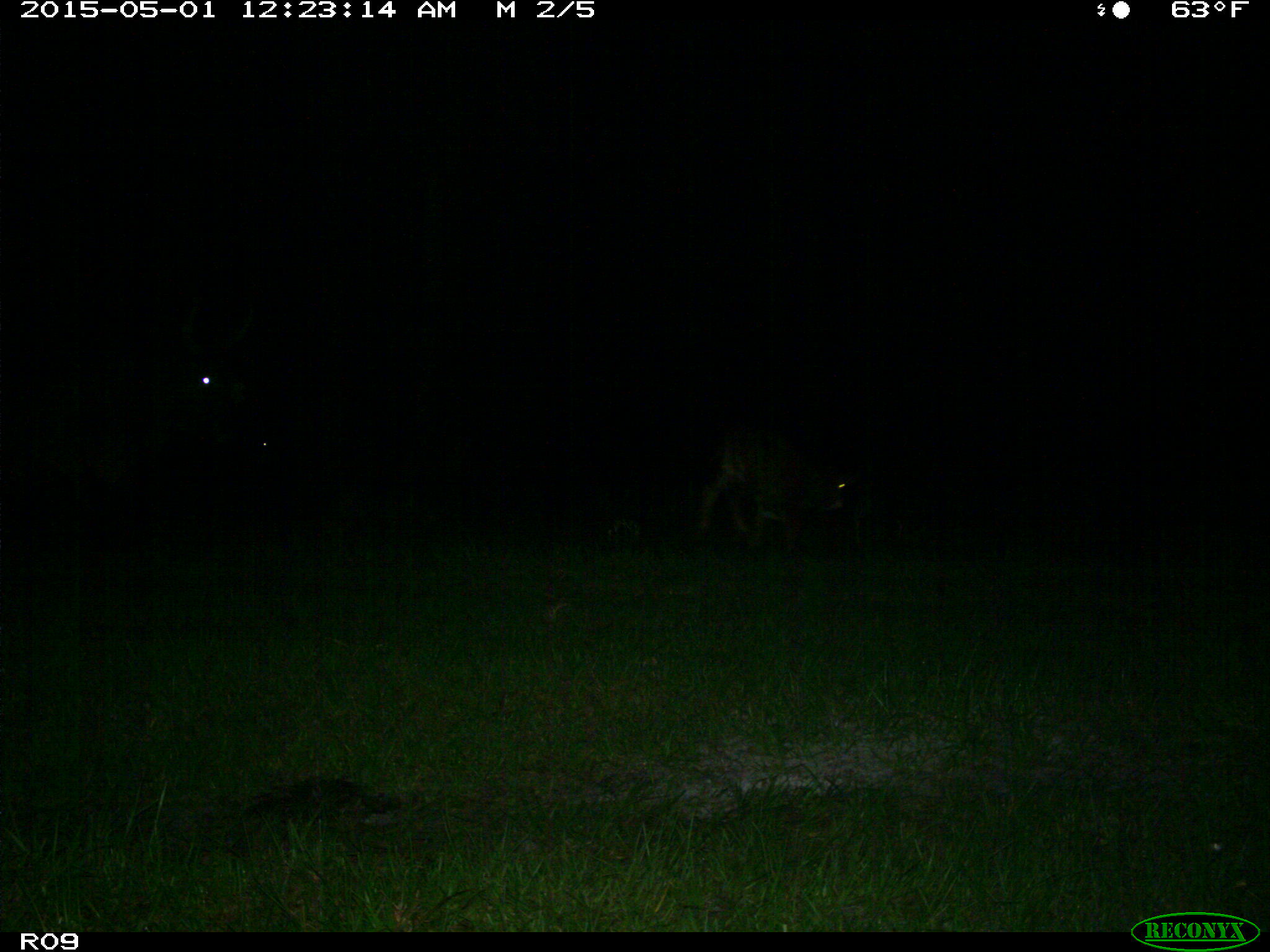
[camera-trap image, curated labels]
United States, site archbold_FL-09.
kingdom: Animalia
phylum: Chordata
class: Mammalia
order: Artiodactyla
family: Bovidae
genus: Bos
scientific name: Bos taurus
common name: domestic cow